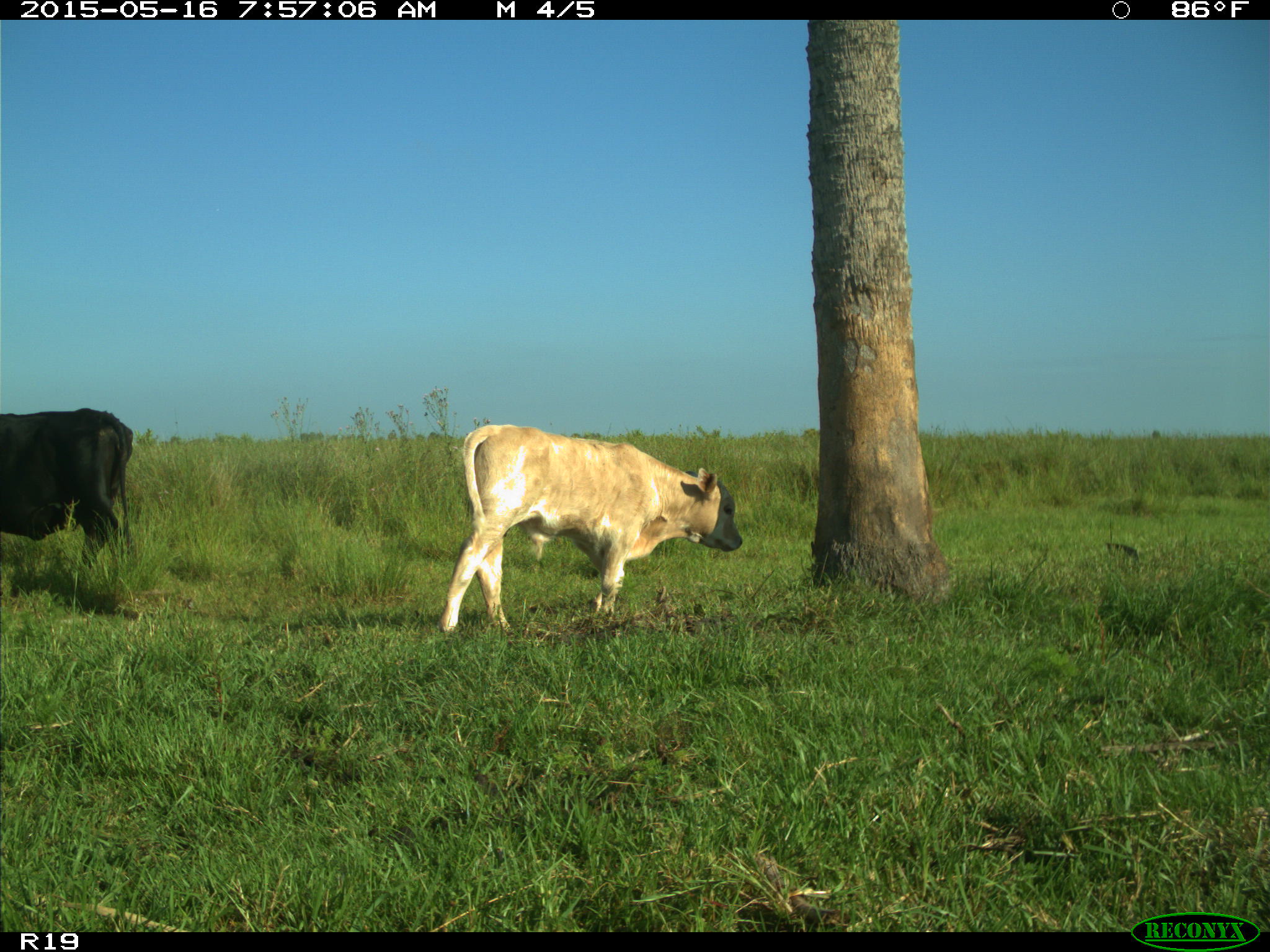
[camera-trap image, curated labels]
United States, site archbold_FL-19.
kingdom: Animalia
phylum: Chordata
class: Mammalia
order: Artiodactyla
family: Bovidae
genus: Bos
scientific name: Bos taurus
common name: domestic cow